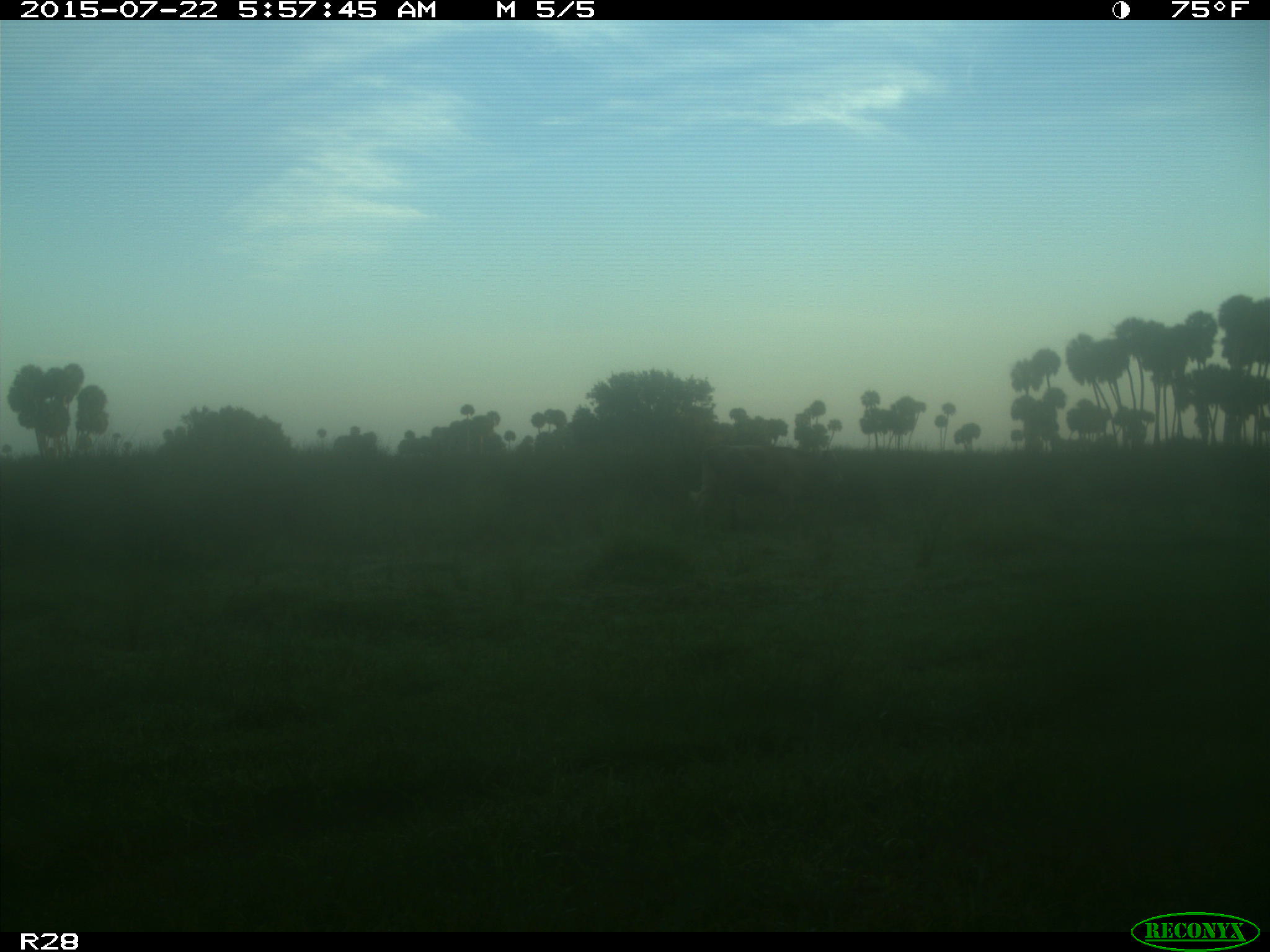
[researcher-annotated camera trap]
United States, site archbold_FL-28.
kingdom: Animalia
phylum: Chordata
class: Mammalia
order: Artiodactyla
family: Bovidae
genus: Bos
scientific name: Bos taurus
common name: domestic cow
Bos taurus (domestic cow).